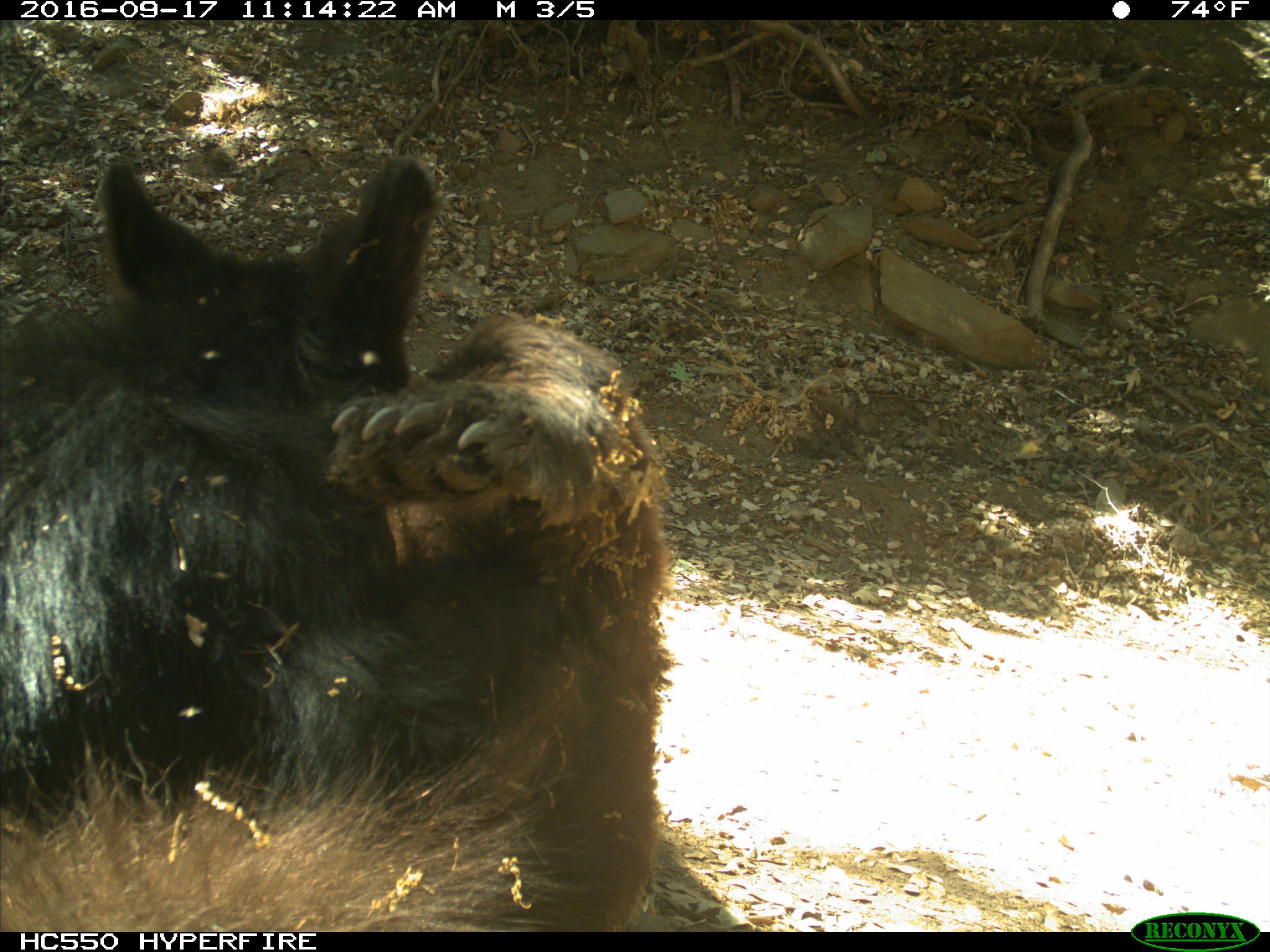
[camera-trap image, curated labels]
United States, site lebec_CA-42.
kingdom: Animalia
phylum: Chordata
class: Mammalia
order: Carnivora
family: Ursidae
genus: Ursus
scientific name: Ursus americanus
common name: american black bear